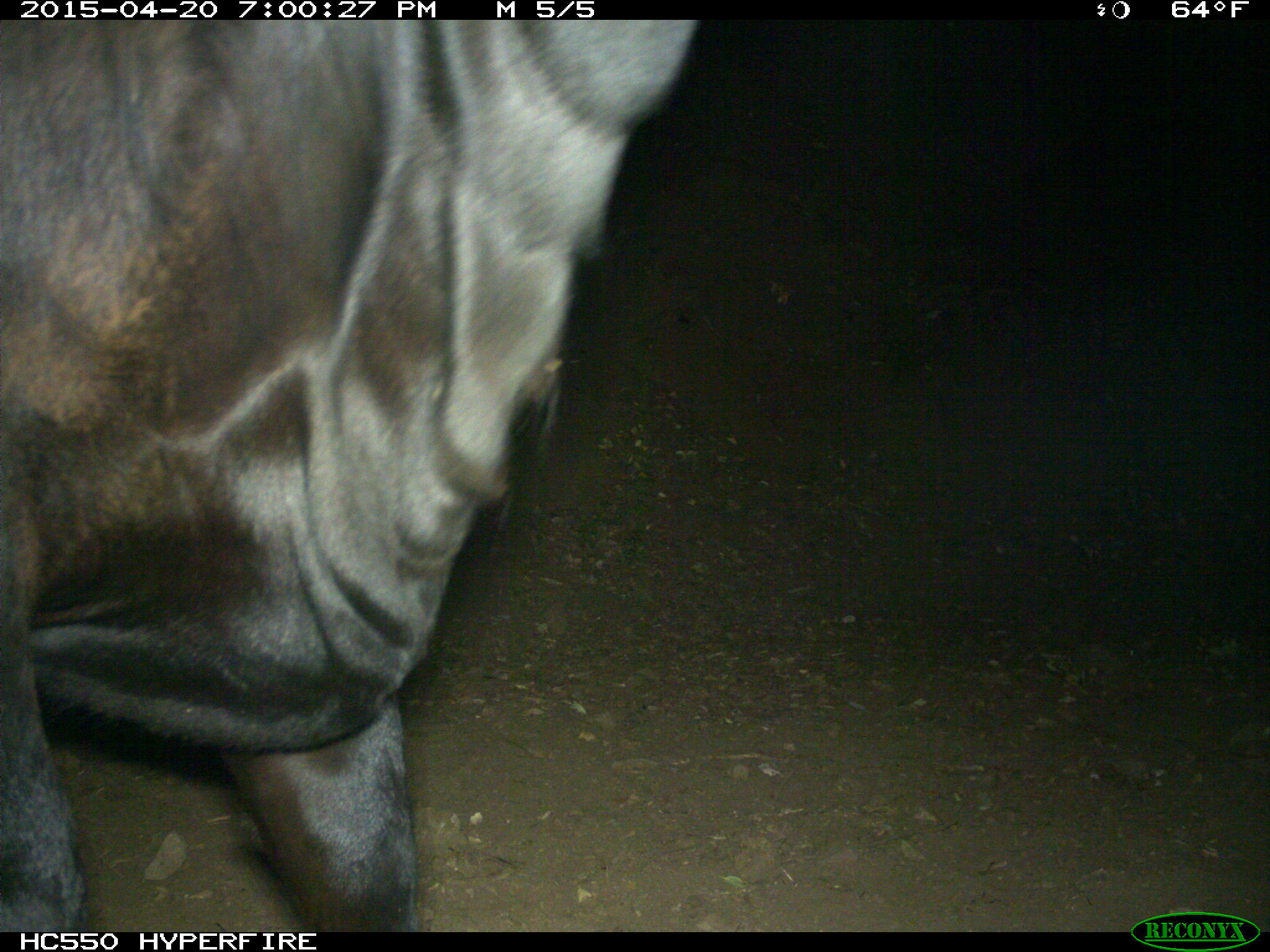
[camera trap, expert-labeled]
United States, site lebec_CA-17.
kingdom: Animalia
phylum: Chordata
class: Mammalia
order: Artiodactyla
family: Bovidae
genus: Bos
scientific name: Bos taurus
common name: domestic cow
Bos taurus (domestic cow).